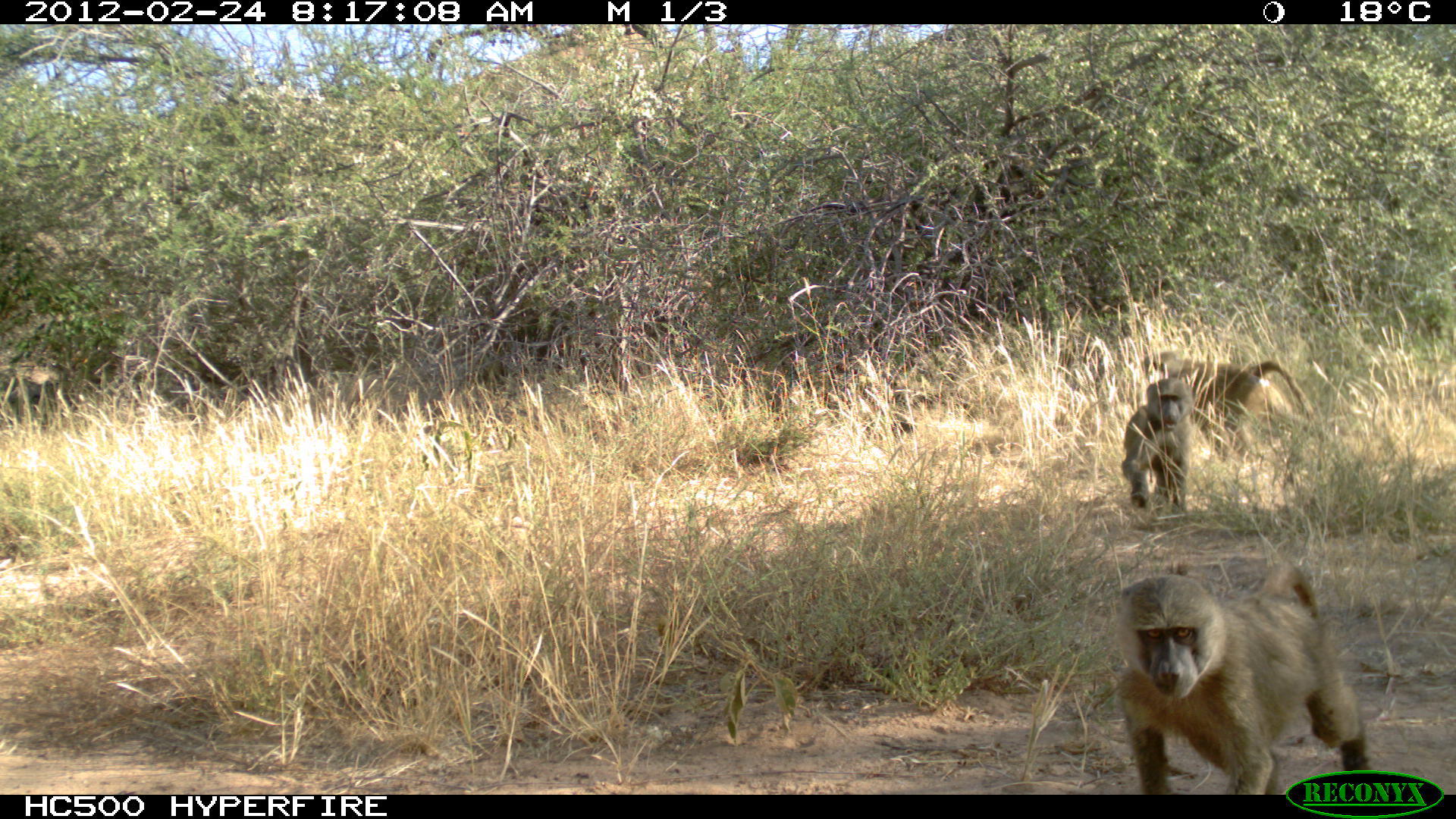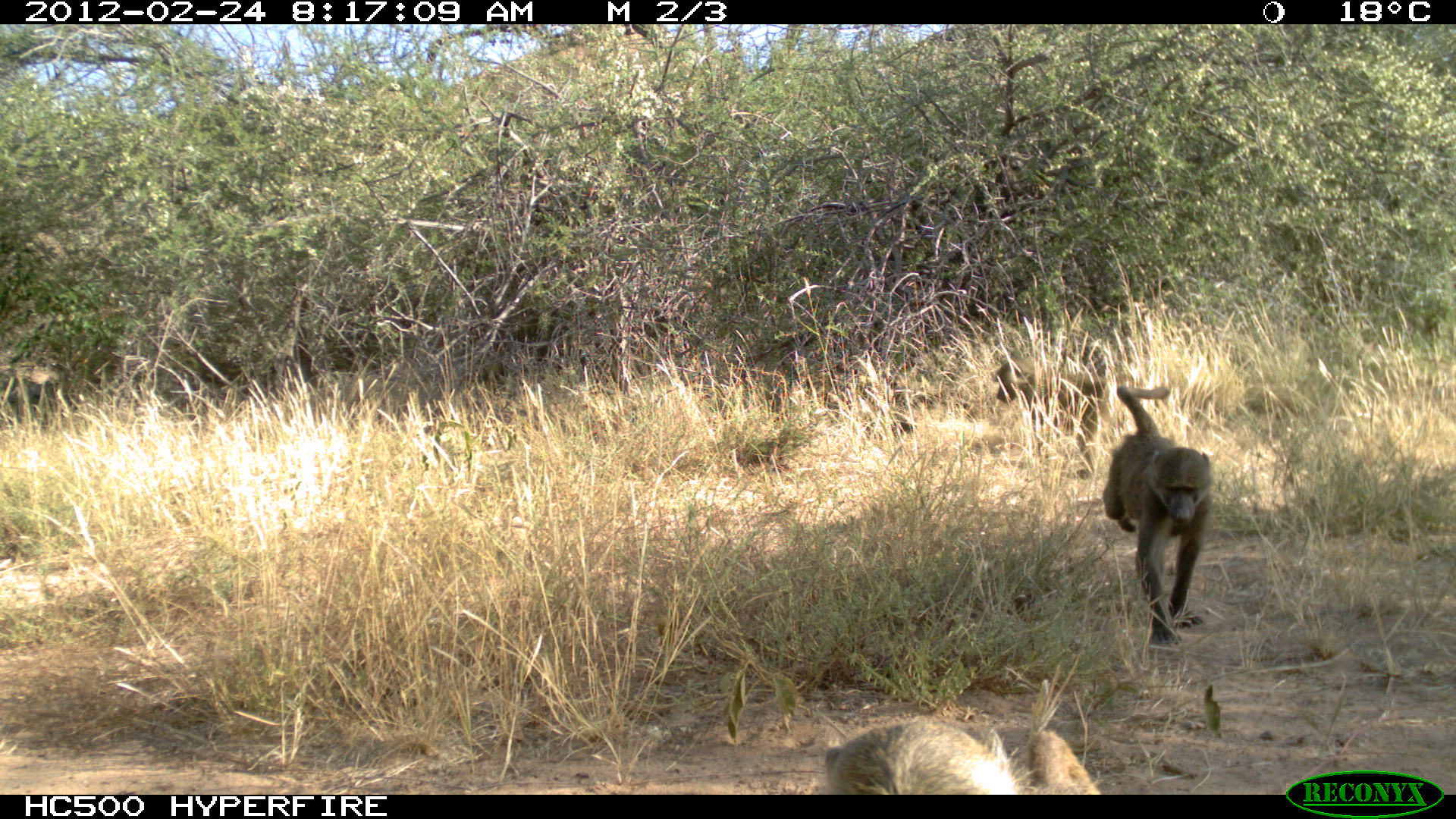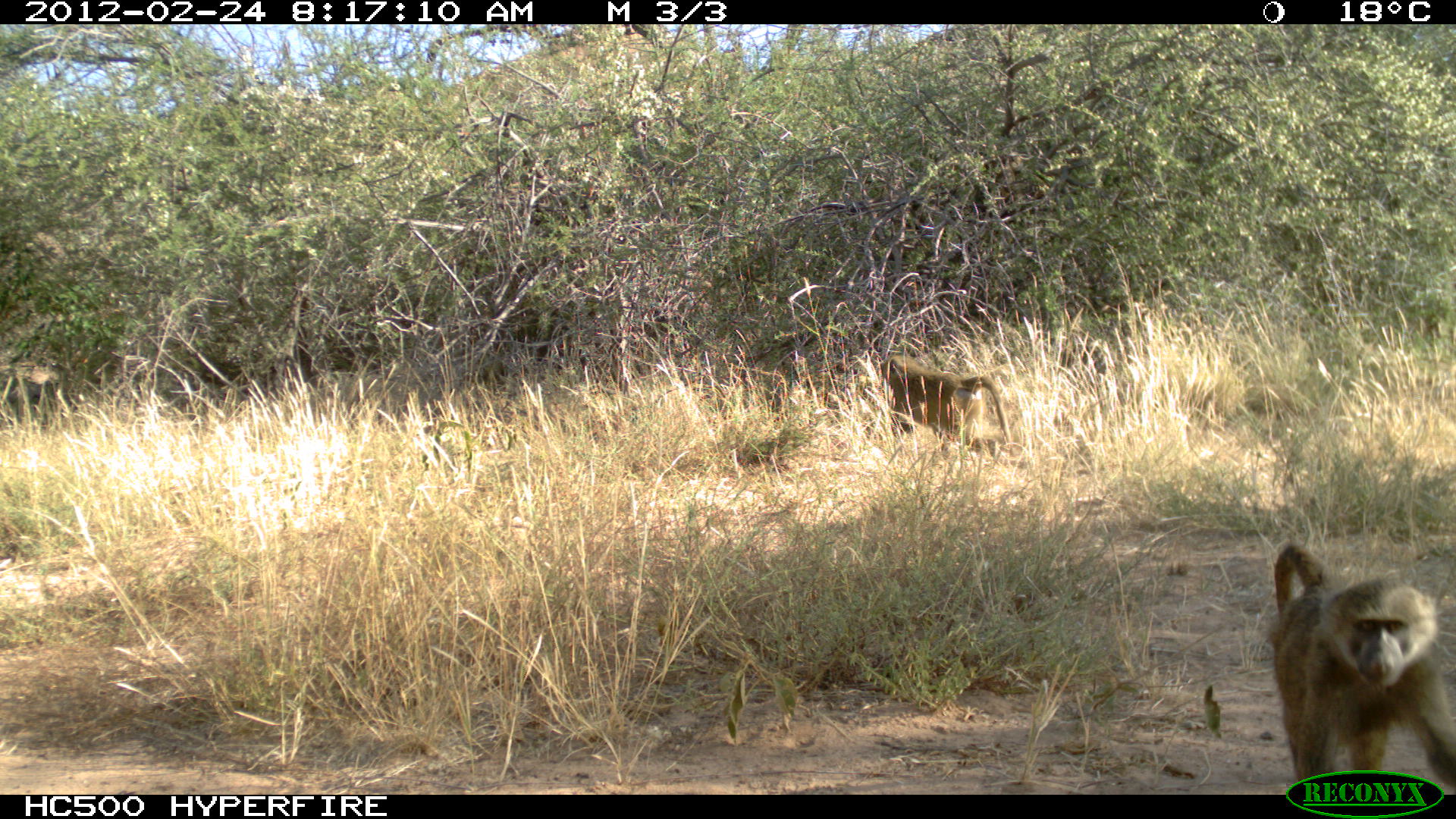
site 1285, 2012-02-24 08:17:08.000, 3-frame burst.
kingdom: Animalia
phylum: Chordata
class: Mammalia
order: Primates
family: Cercopithecidae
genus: Papio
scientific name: Papio anubis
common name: olive baboon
Papio anubis (olive baboon), count 3.